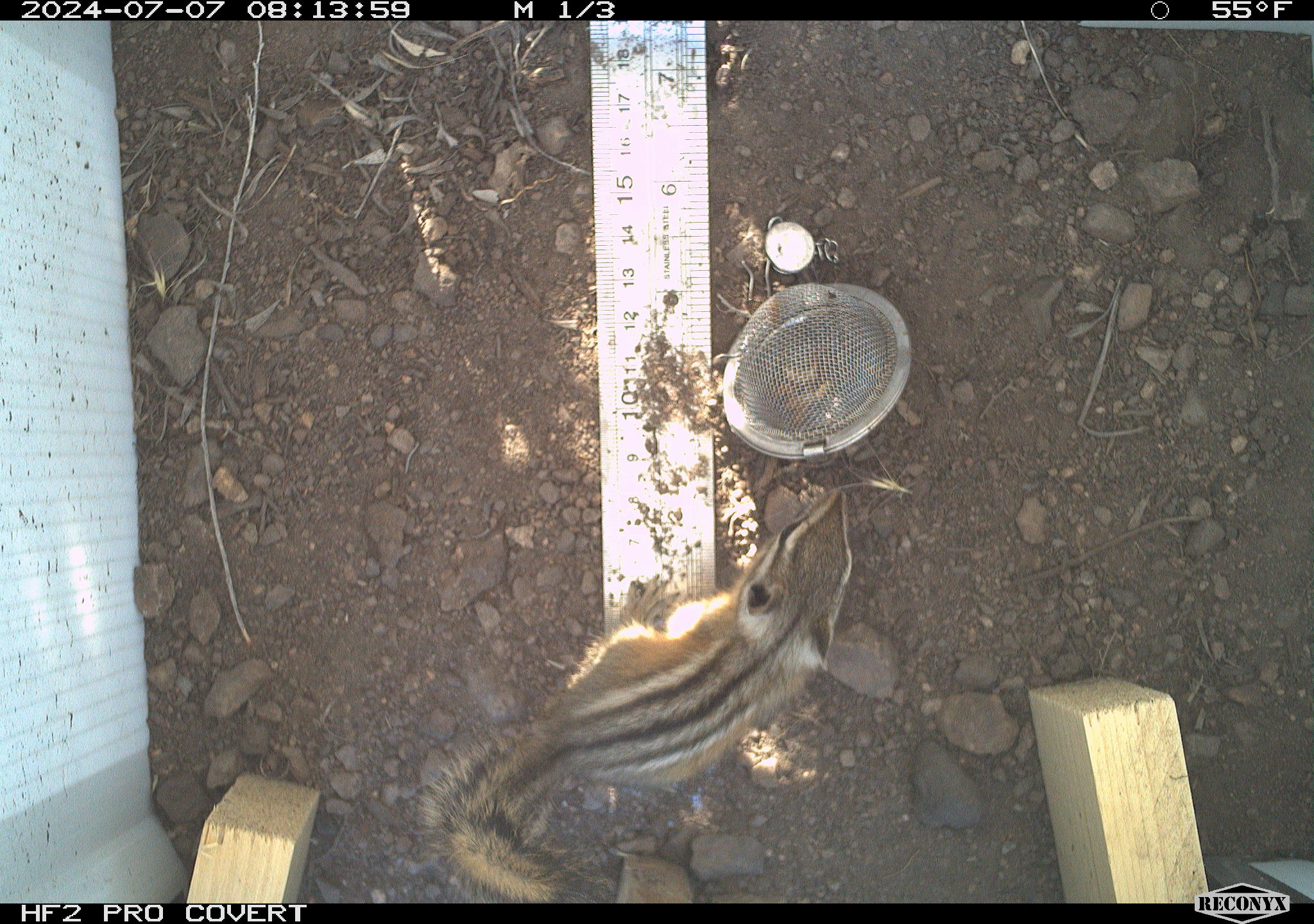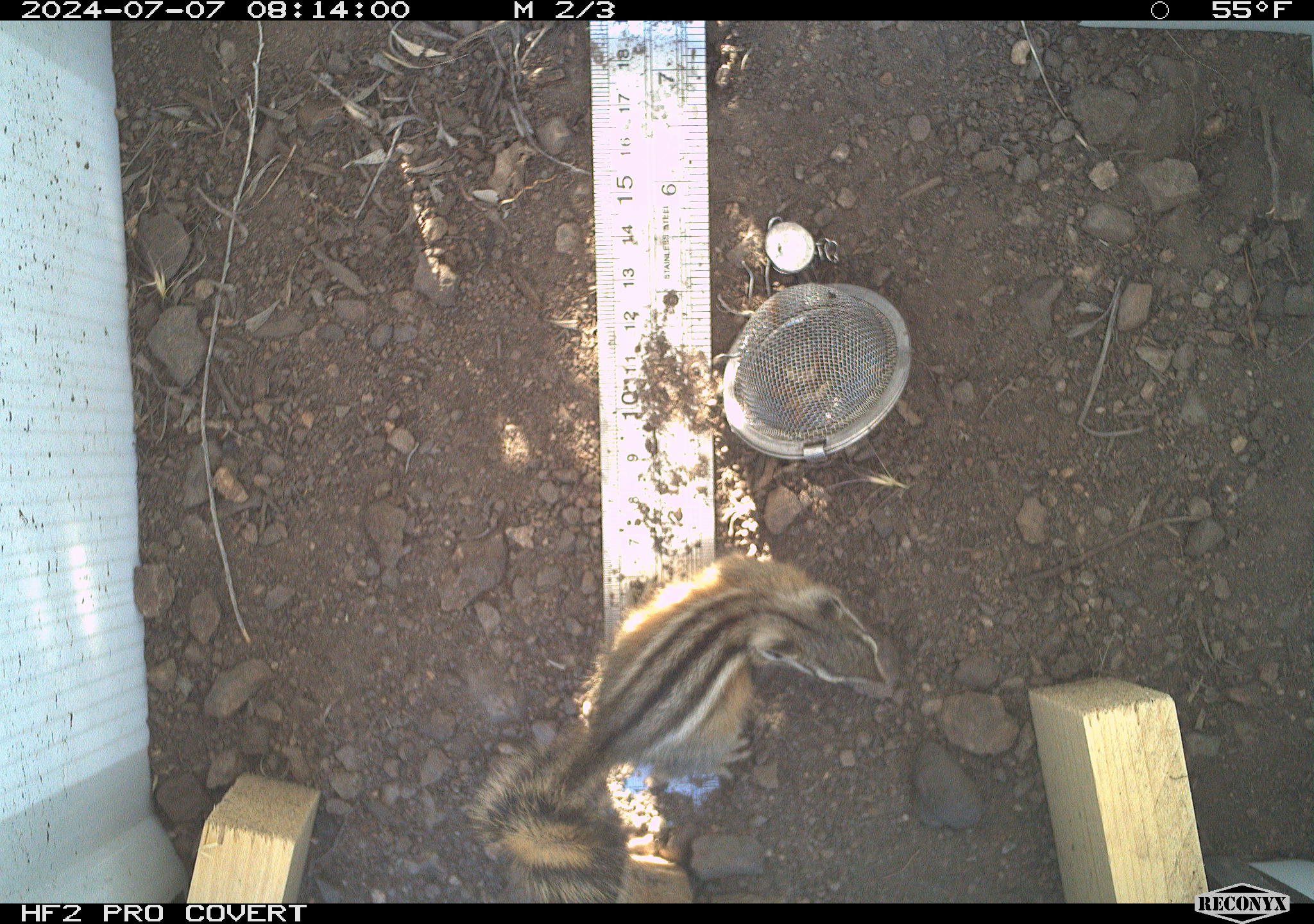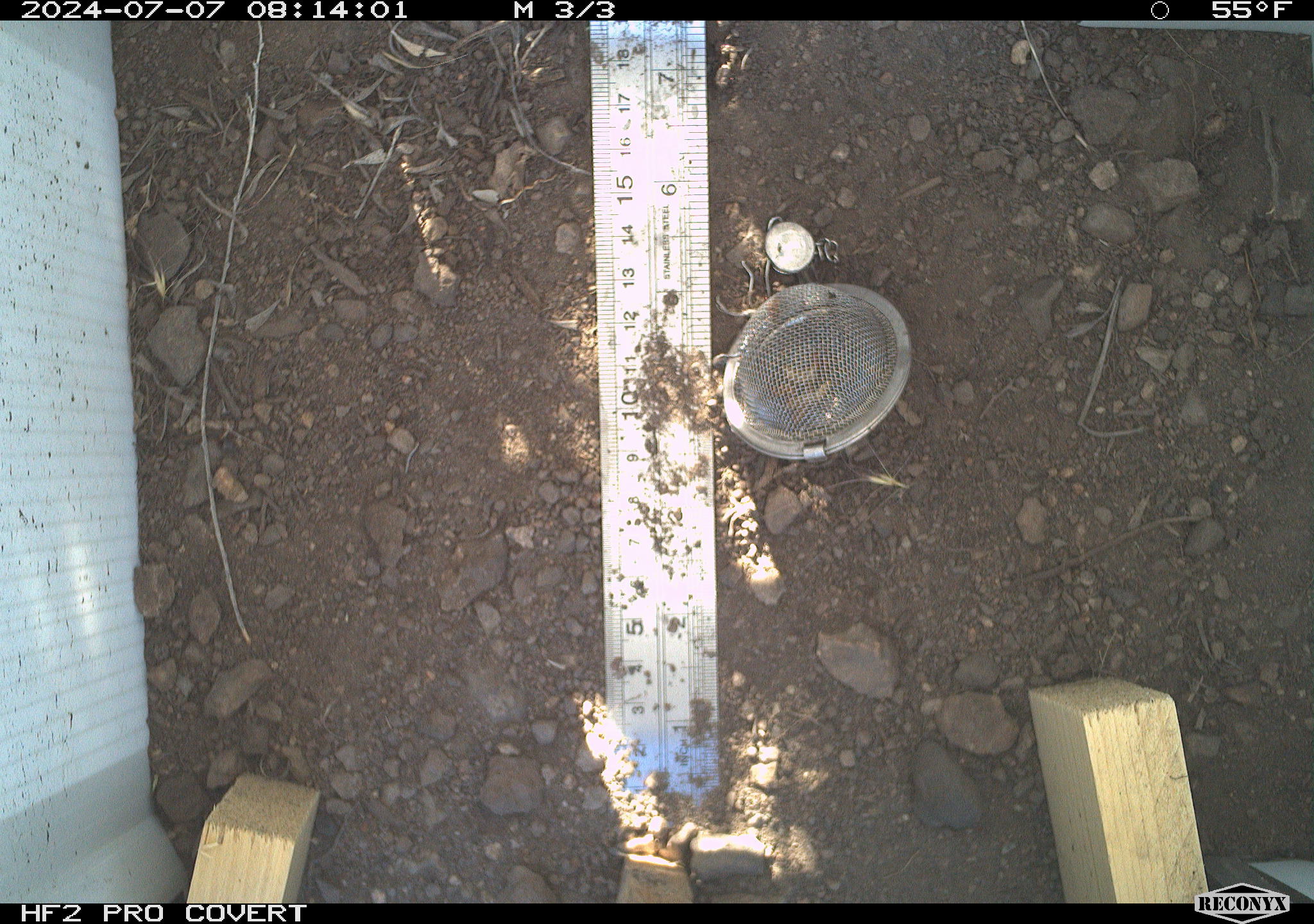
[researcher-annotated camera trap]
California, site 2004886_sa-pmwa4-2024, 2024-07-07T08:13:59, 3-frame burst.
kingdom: Animalia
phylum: Chordata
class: Mammalia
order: Rodentia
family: Sciuridae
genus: Neotamias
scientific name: Neotamias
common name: western chipmunks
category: neotamias species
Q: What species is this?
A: Neotamias species (western chipmunks) (Neotamias).